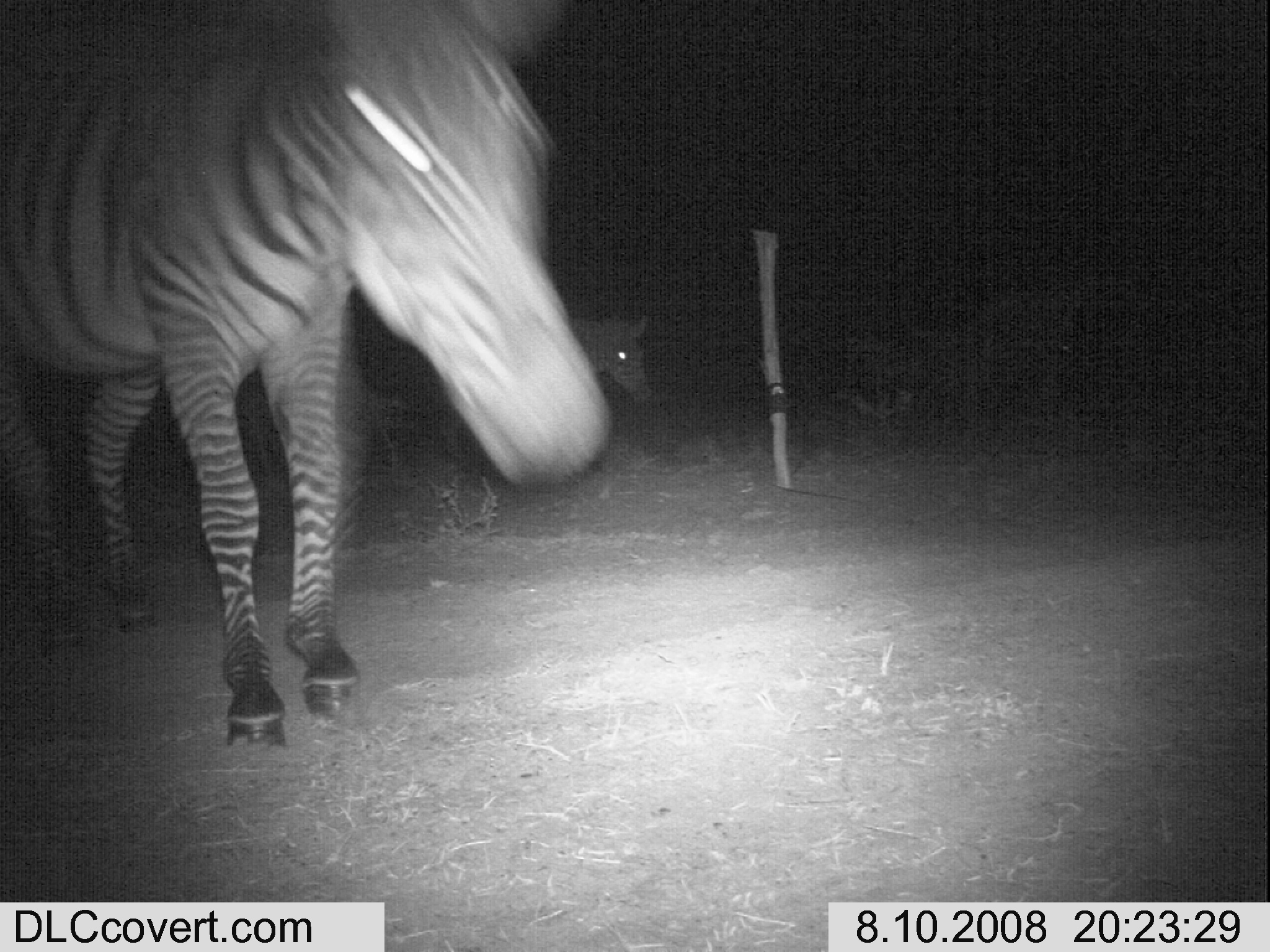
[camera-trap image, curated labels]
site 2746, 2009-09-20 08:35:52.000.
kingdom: Animalia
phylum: Chordata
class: Mammalia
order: Artiodactyla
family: Bovidae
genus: Bos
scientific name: Bos taurus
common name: domestic cattle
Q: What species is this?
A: Bos taurus (domestic cattle).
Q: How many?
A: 1.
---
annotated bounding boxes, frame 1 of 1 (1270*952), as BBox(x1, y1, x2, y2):
bos taurus: BBox(0, 2, 615, 756)